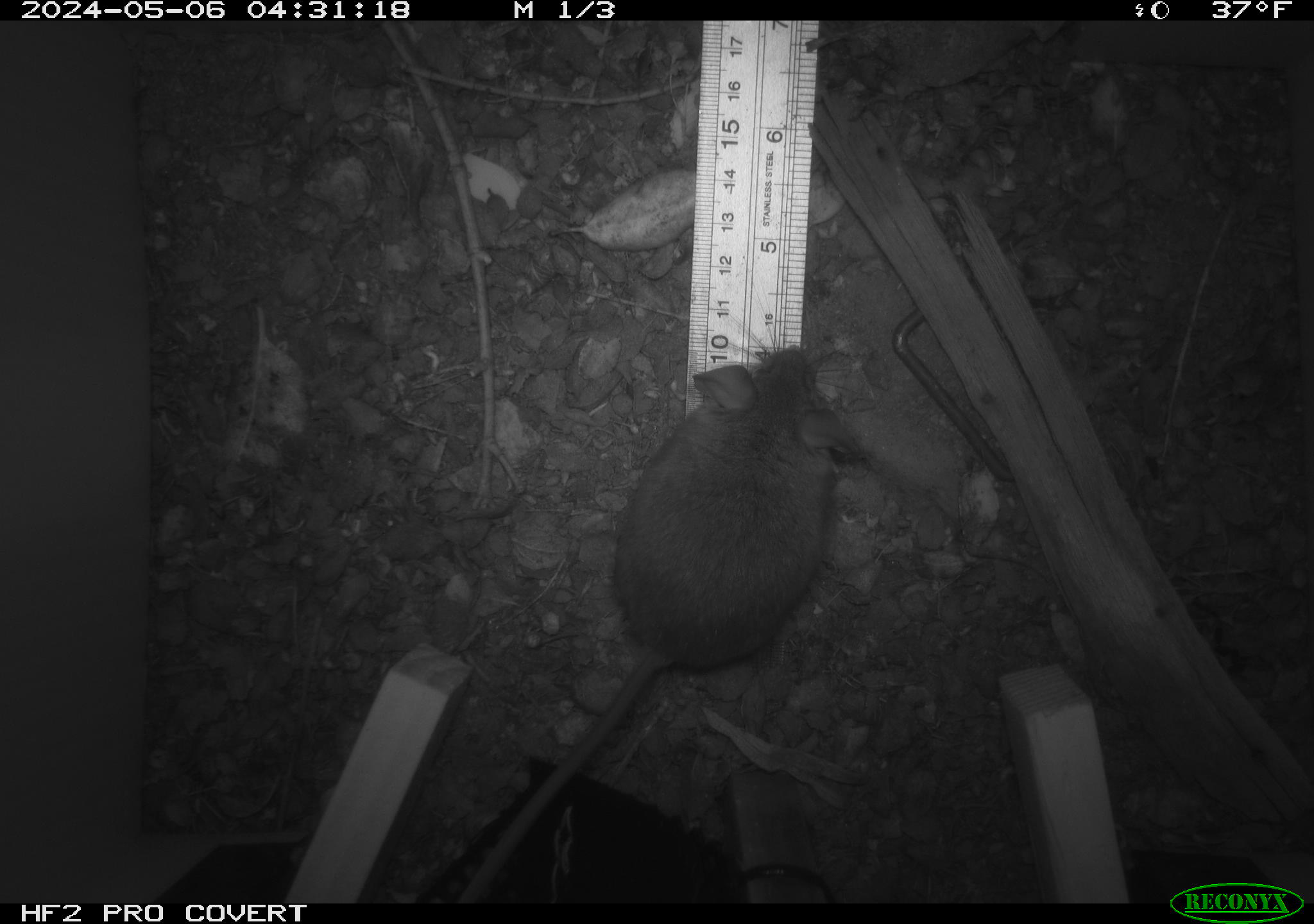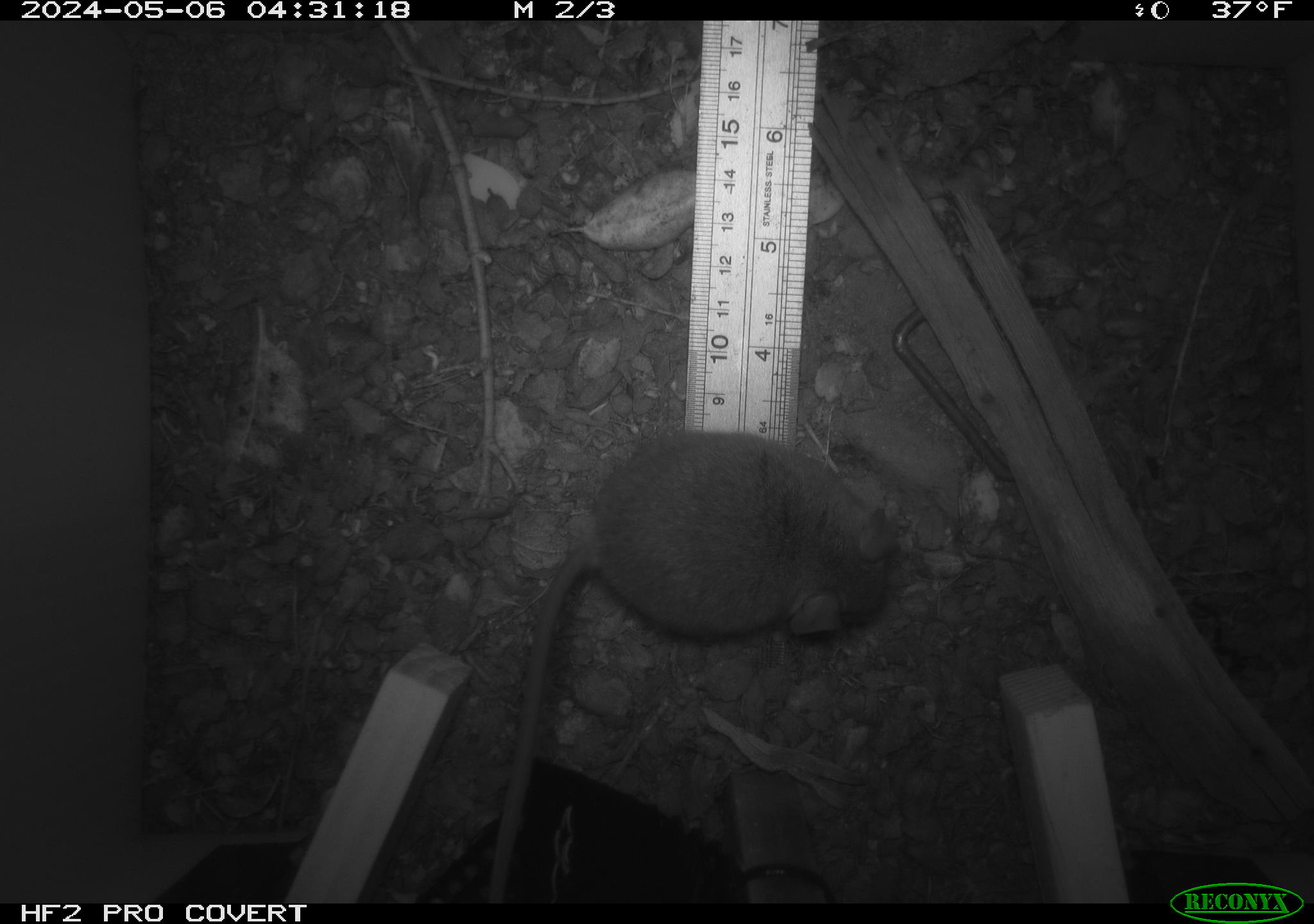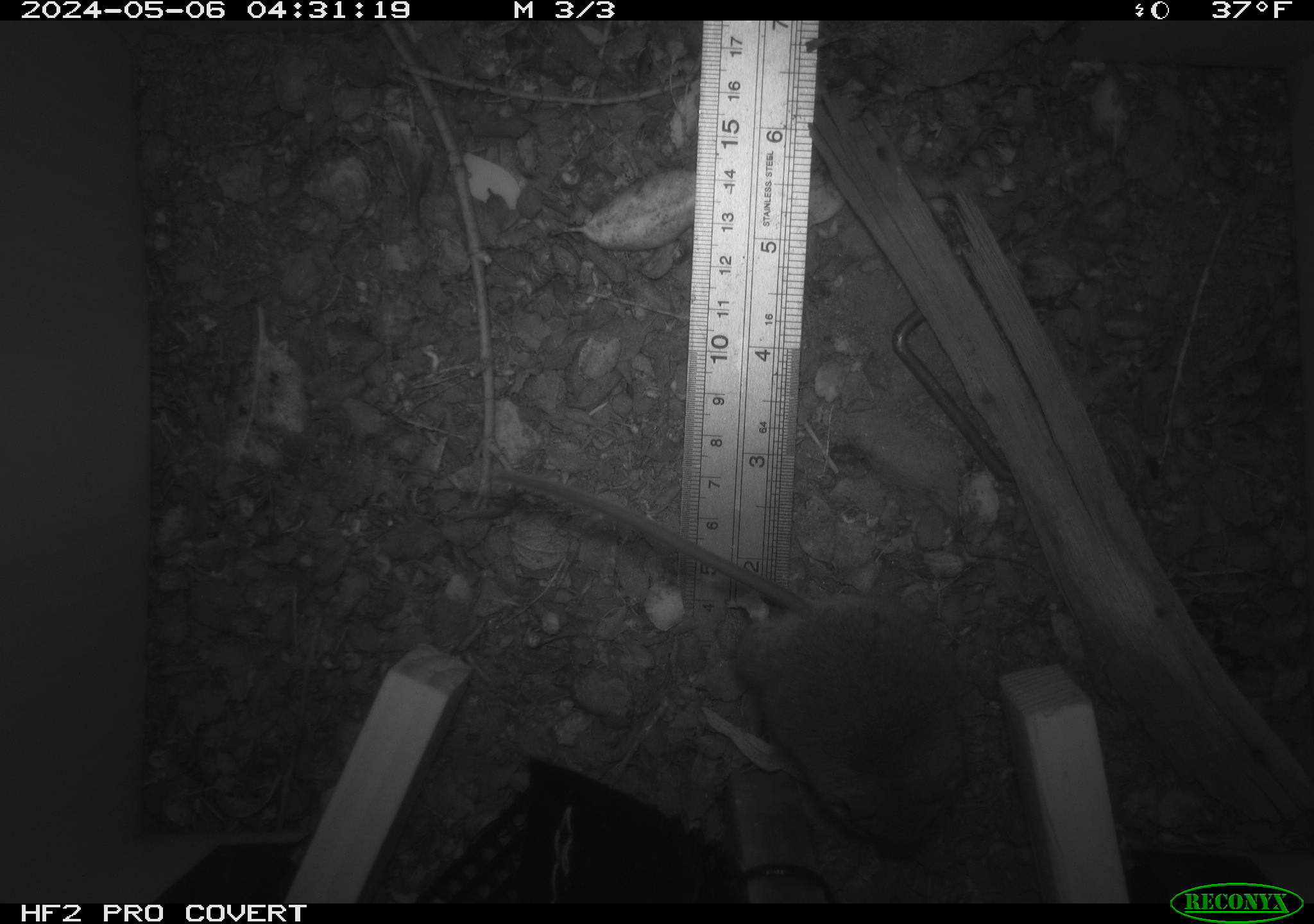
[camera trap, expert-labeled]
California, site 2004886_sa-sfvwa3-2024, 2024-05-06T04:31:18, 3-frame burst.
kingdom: Animalia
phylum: Chordata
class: Mammalia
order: Rodentia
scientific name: Rodentia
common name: mouse species